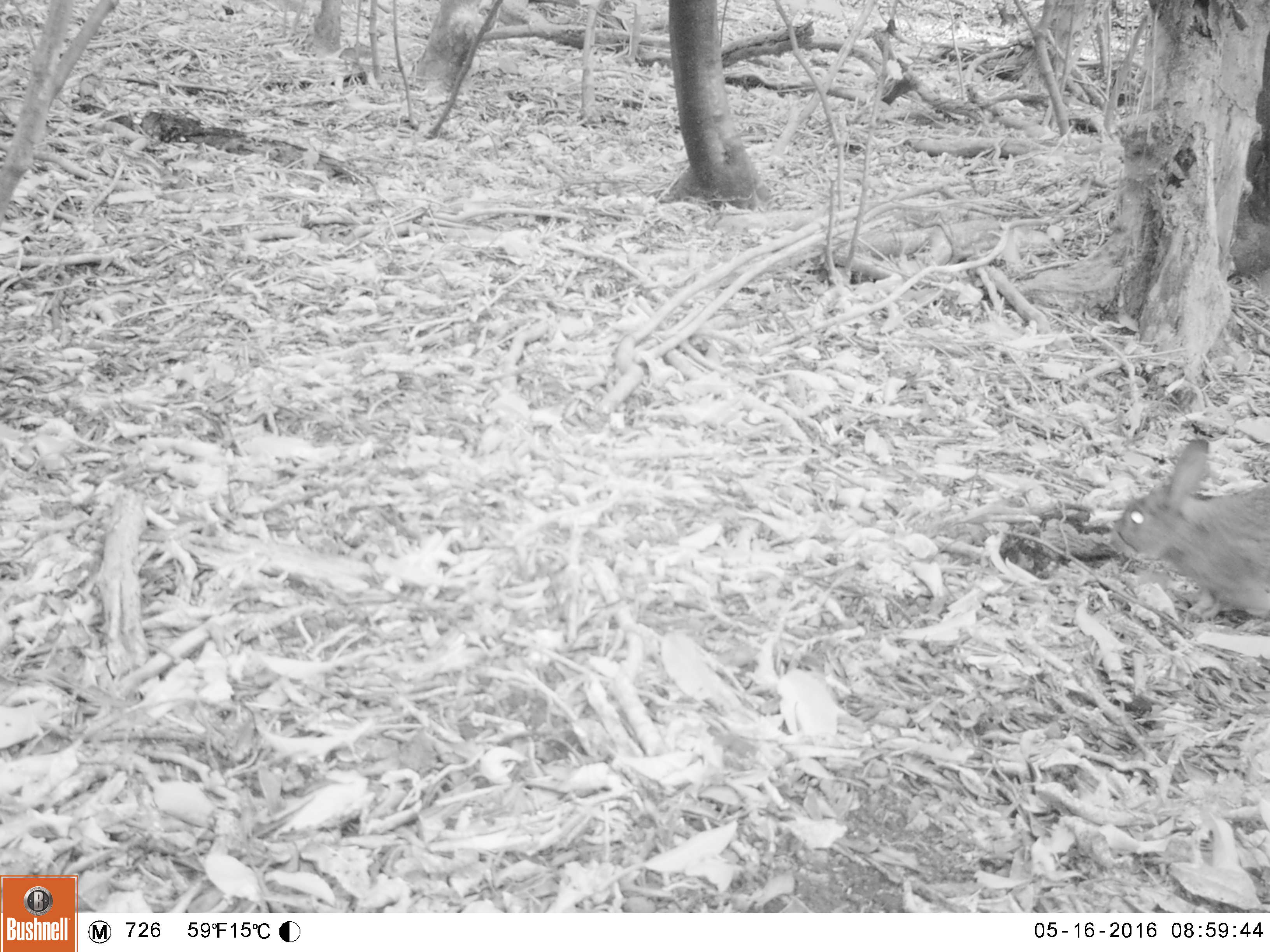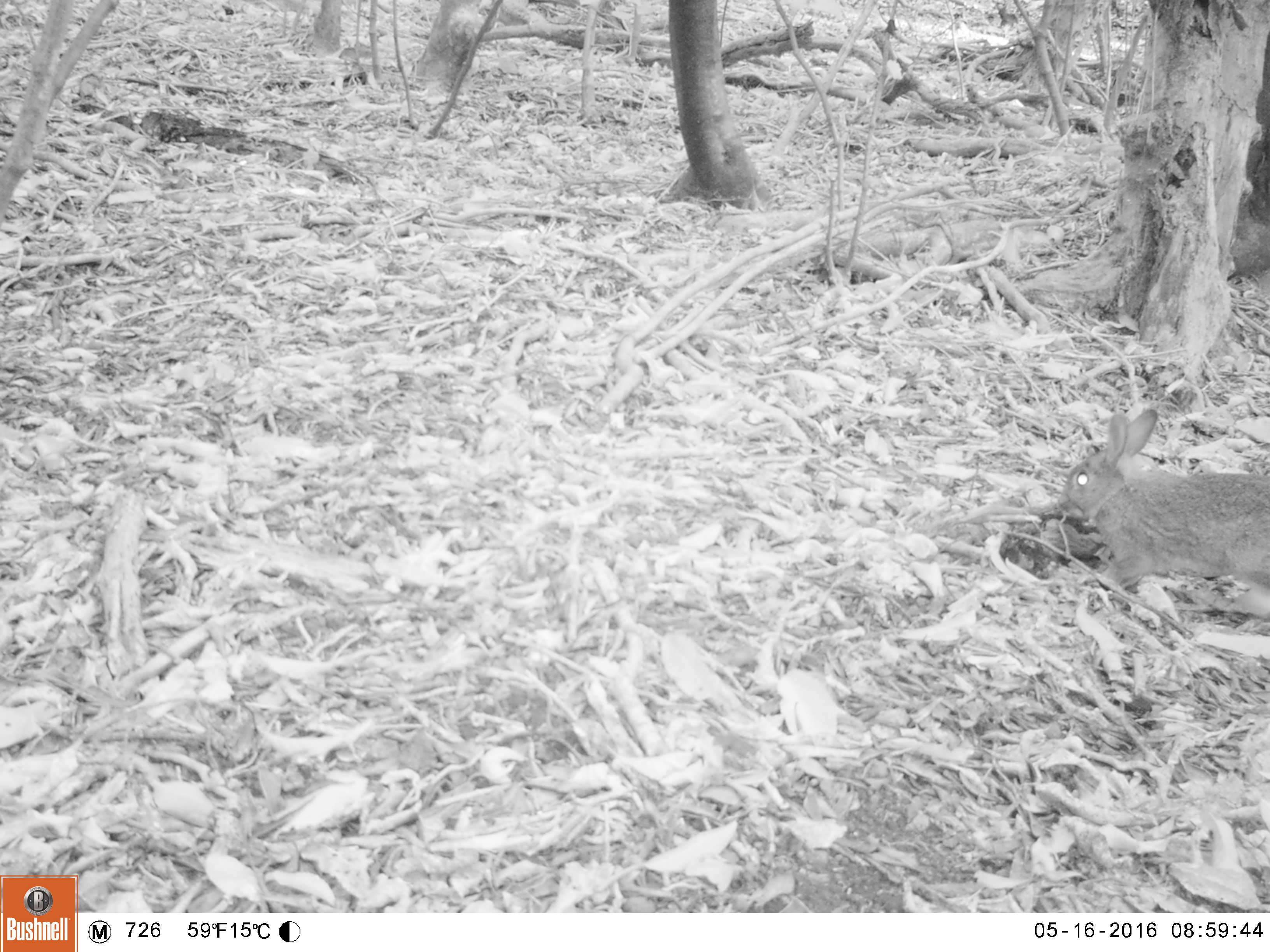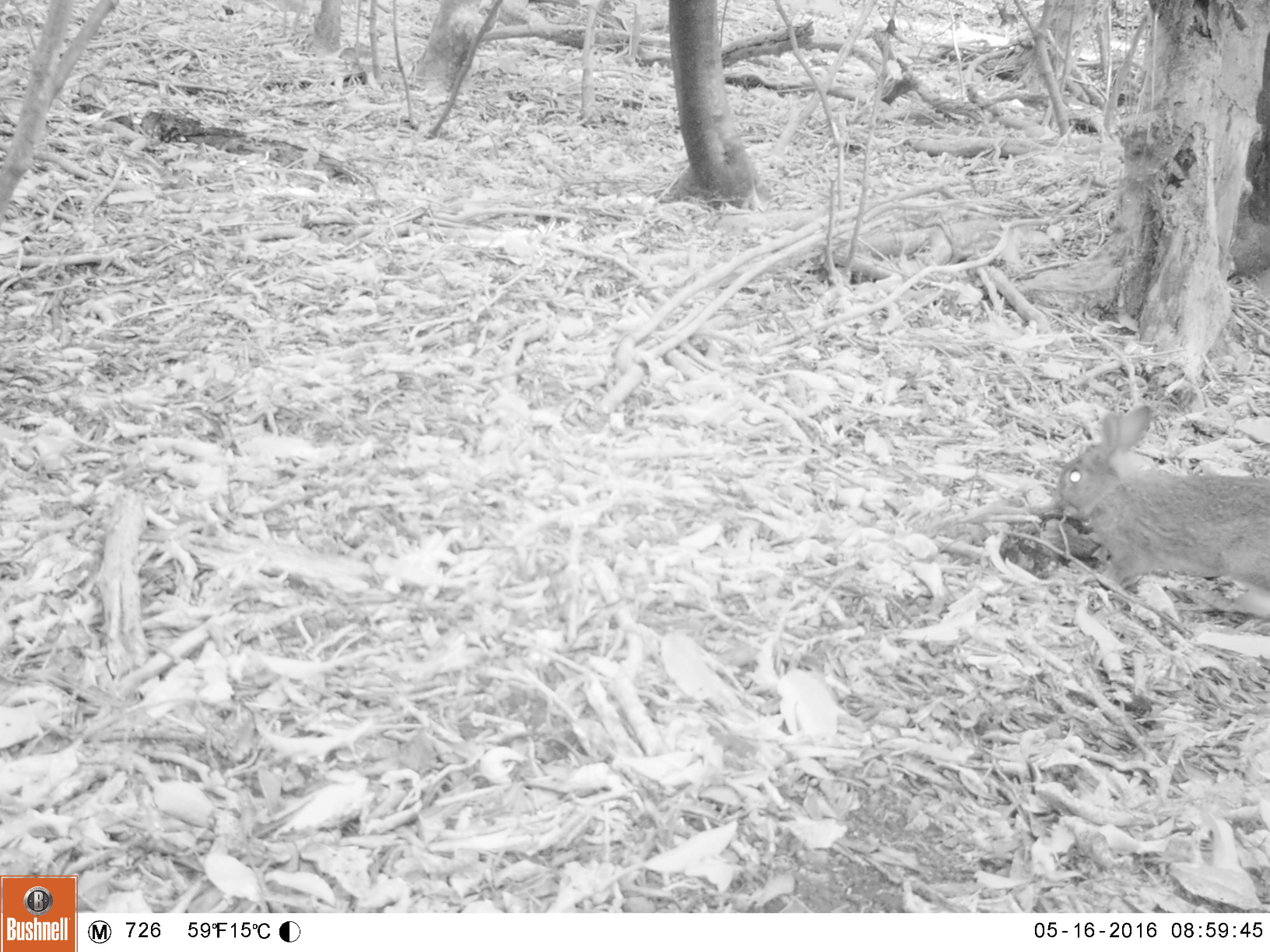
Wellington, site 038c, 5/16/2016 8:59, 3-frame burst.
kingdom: Animalia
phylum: Chordata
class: Mammalia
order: Lagomorpha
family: Leporidae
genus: Lepus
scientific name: Lepus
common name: hare